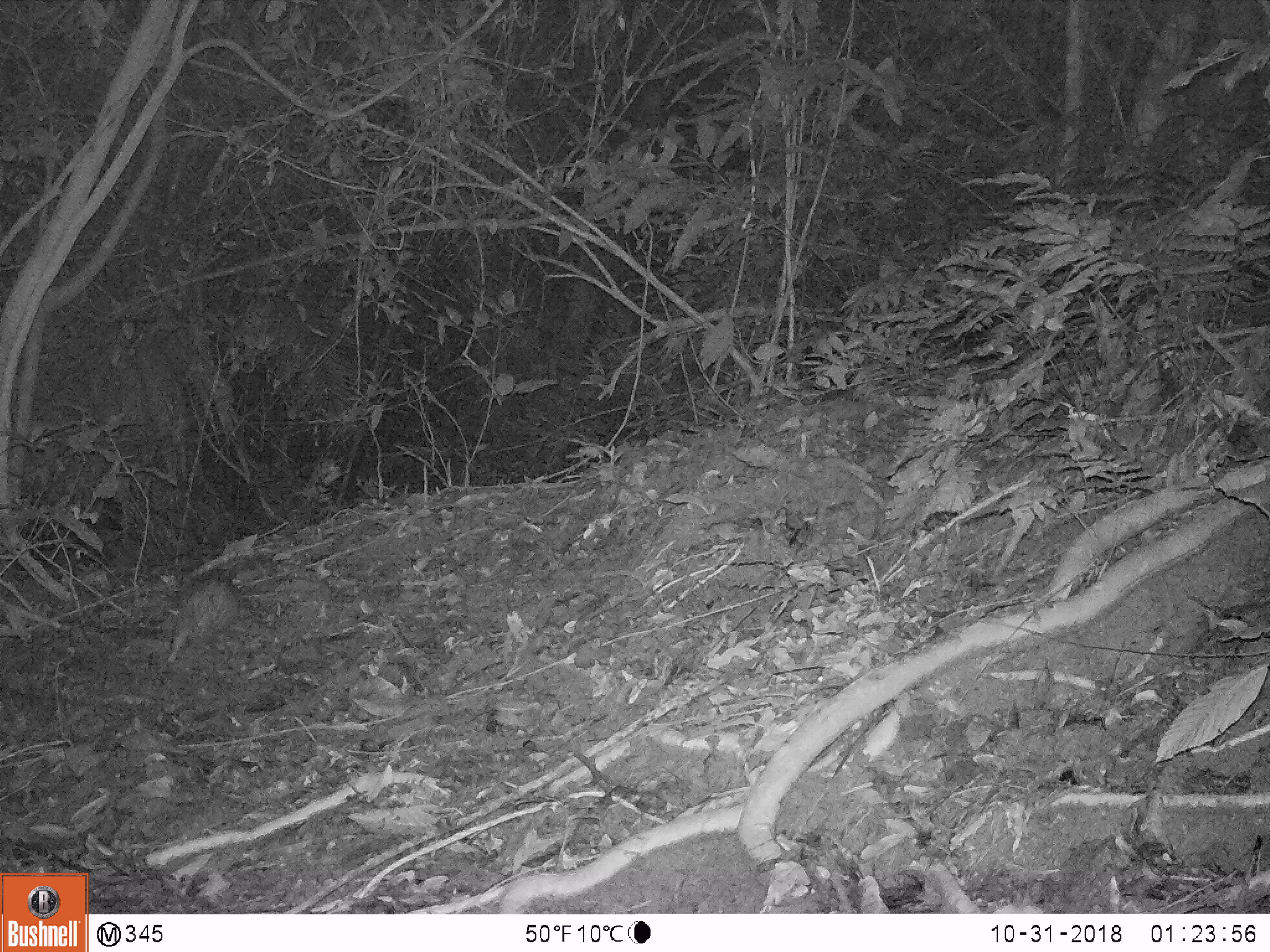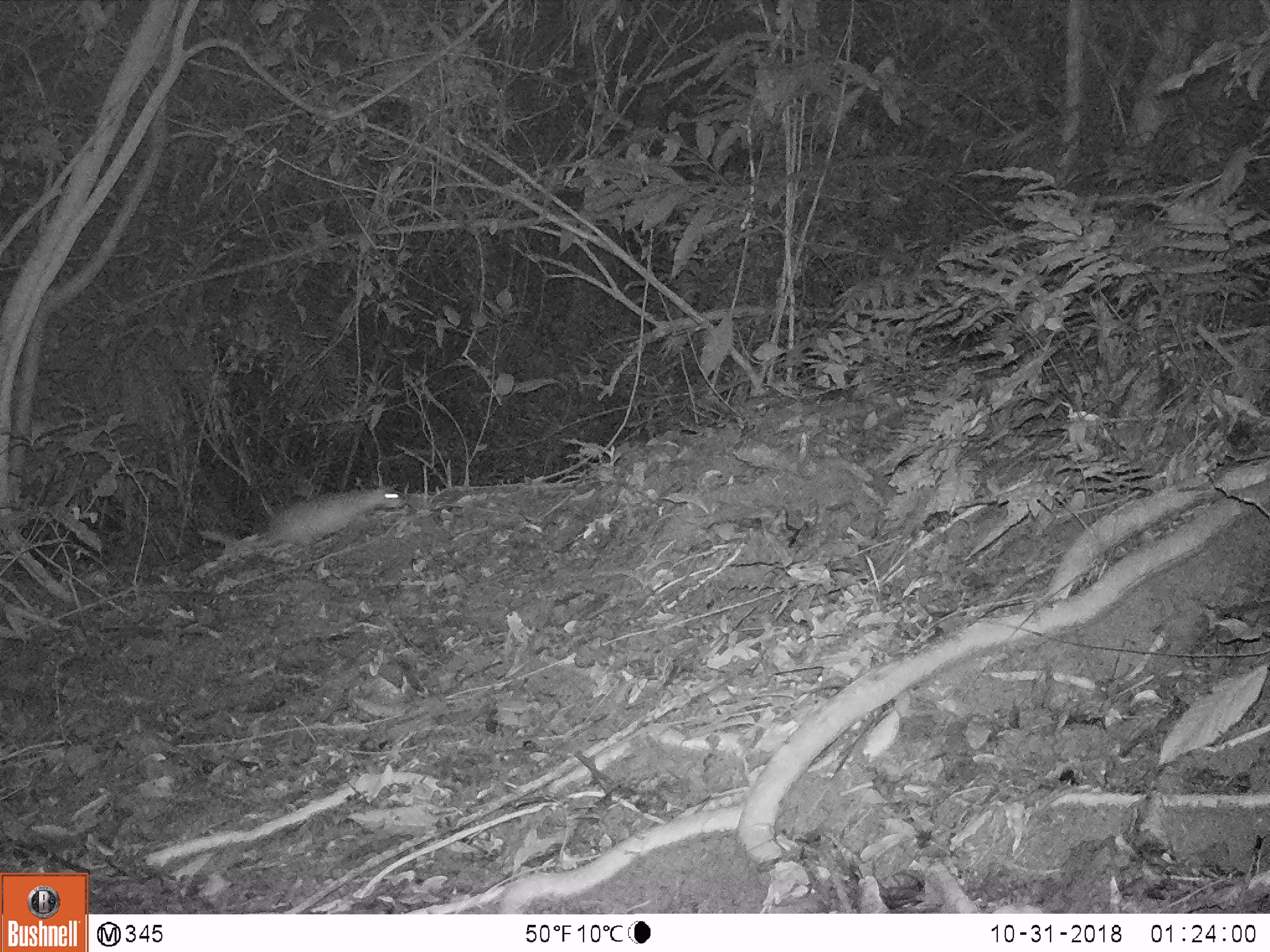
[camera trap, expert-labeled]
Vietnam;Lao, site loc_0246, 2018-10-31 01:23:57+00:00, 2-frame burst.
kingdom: Animalia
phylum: Chordata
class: Mammalia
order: Rodentia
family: Hystricidae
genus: Atherurus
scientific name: Atherurus macrourus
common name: asiatic brush-tailed porcupine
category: asiatic brush tailed porcupine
Asiatic brush tailed porcupine (asiatic brush-tailed porcupine) (Atherurus macrourus). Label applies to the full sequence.